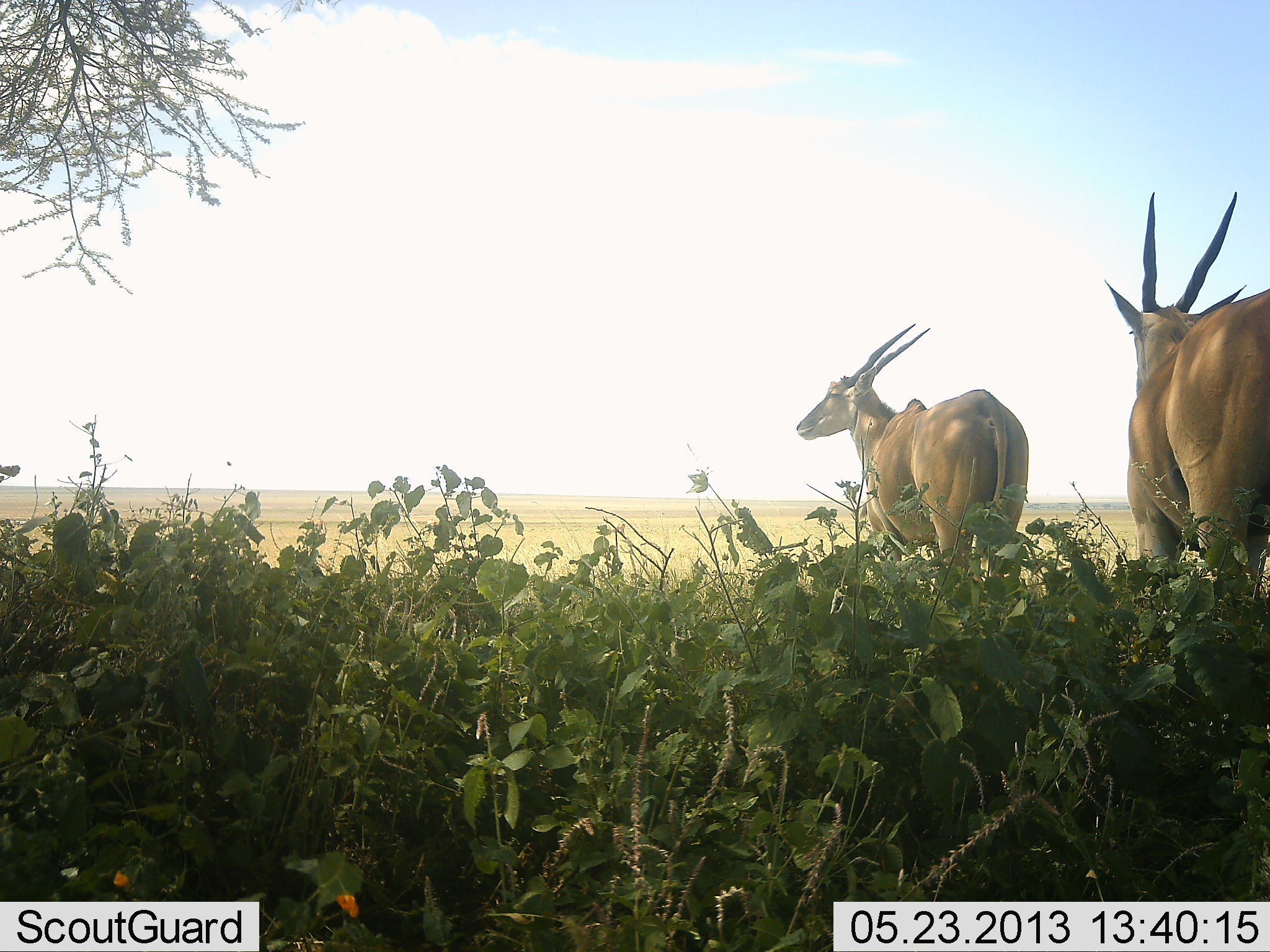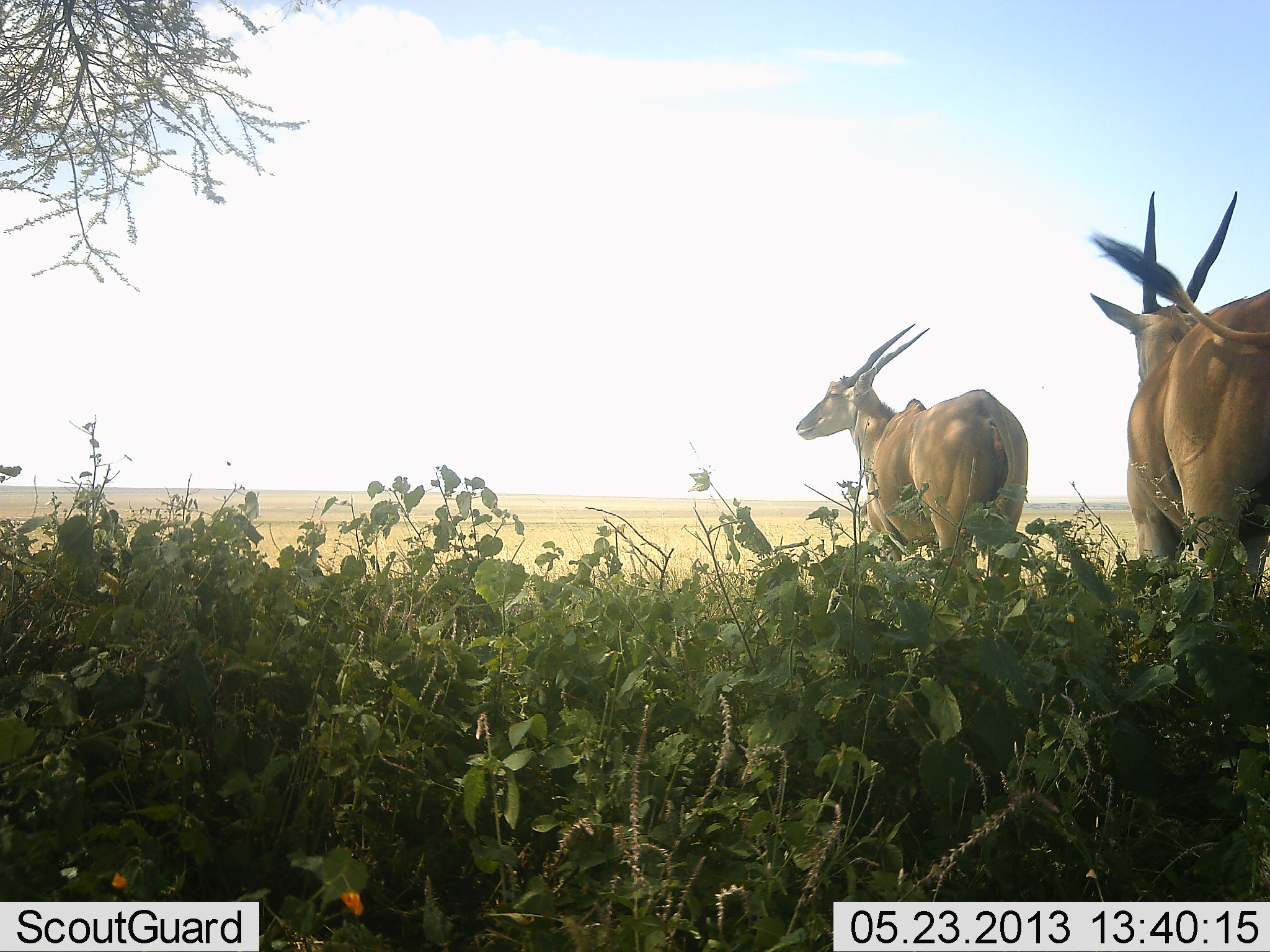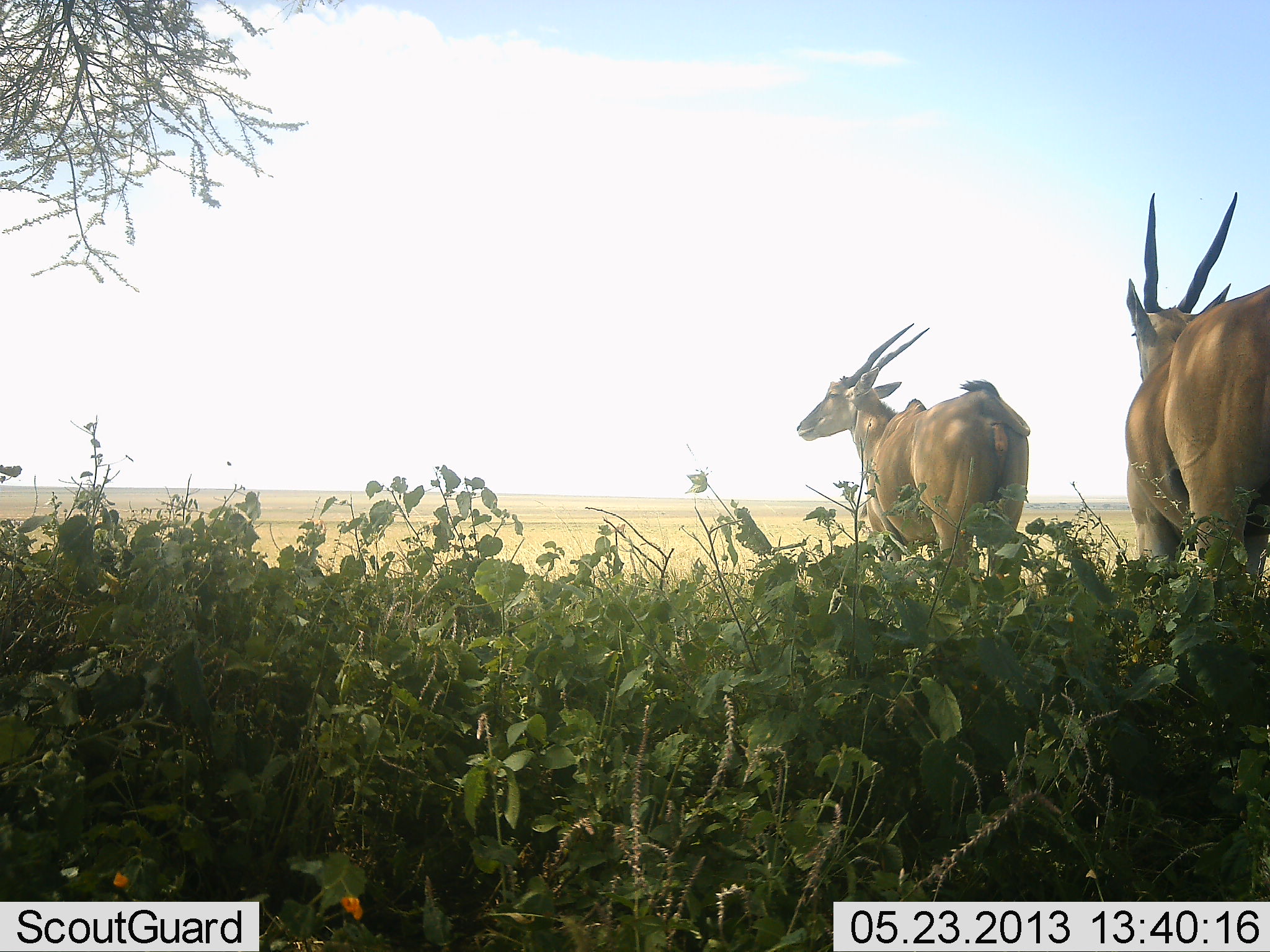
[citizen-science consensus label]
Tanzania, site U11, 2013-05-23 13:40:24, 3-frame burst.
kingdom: Animalia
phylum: Chordata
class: Mammalia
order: Artiodactyla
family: Bovidae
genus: Tragelaphus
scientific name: Tragelaphus oryx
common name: eland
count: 2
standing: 96%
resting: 4%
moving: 4%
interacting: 0%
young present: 0%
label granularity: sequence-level